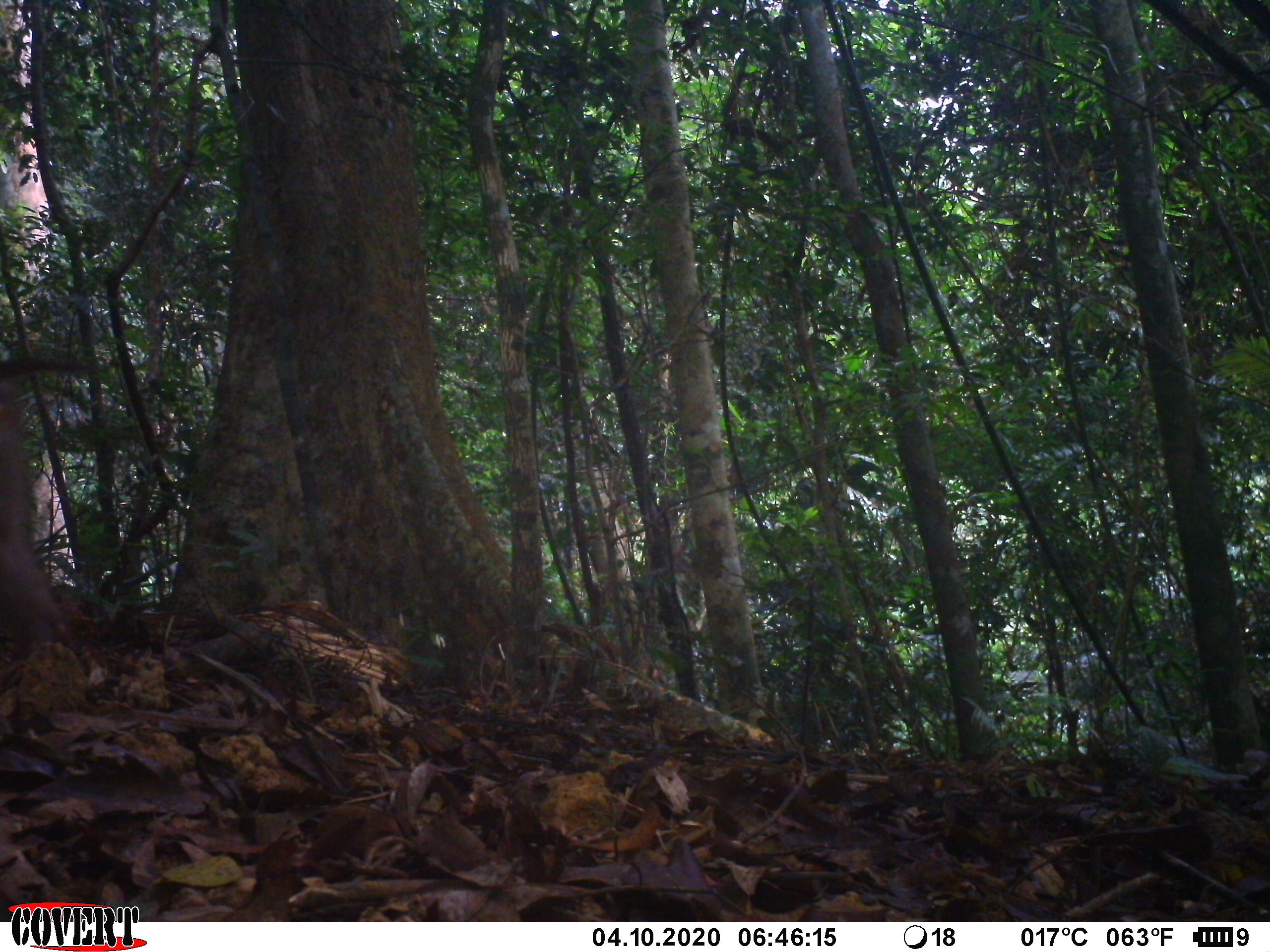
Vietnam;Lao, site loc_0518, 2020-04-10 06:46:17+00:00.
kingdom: Animalia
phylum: Chordata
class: Mammalia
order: Primates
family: Cercopithecidae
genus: Macaca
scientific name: Macaca nemestrina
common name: pig-tailed macaque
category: pig tailed macaque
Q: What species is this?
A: Pig tailed macaque (pig-tailed macaque) (Macaca nemestrina).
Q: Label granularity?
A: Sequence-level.